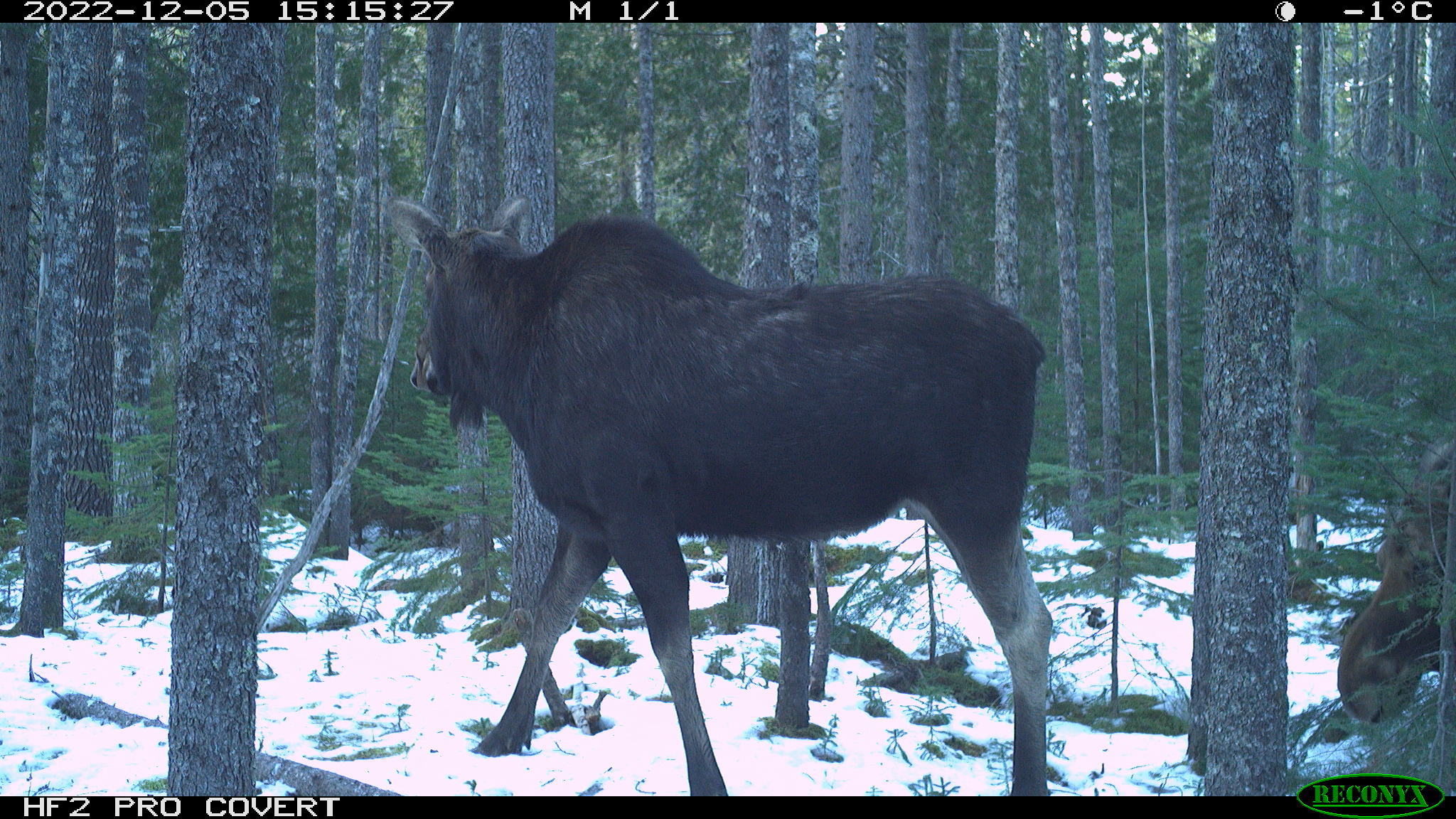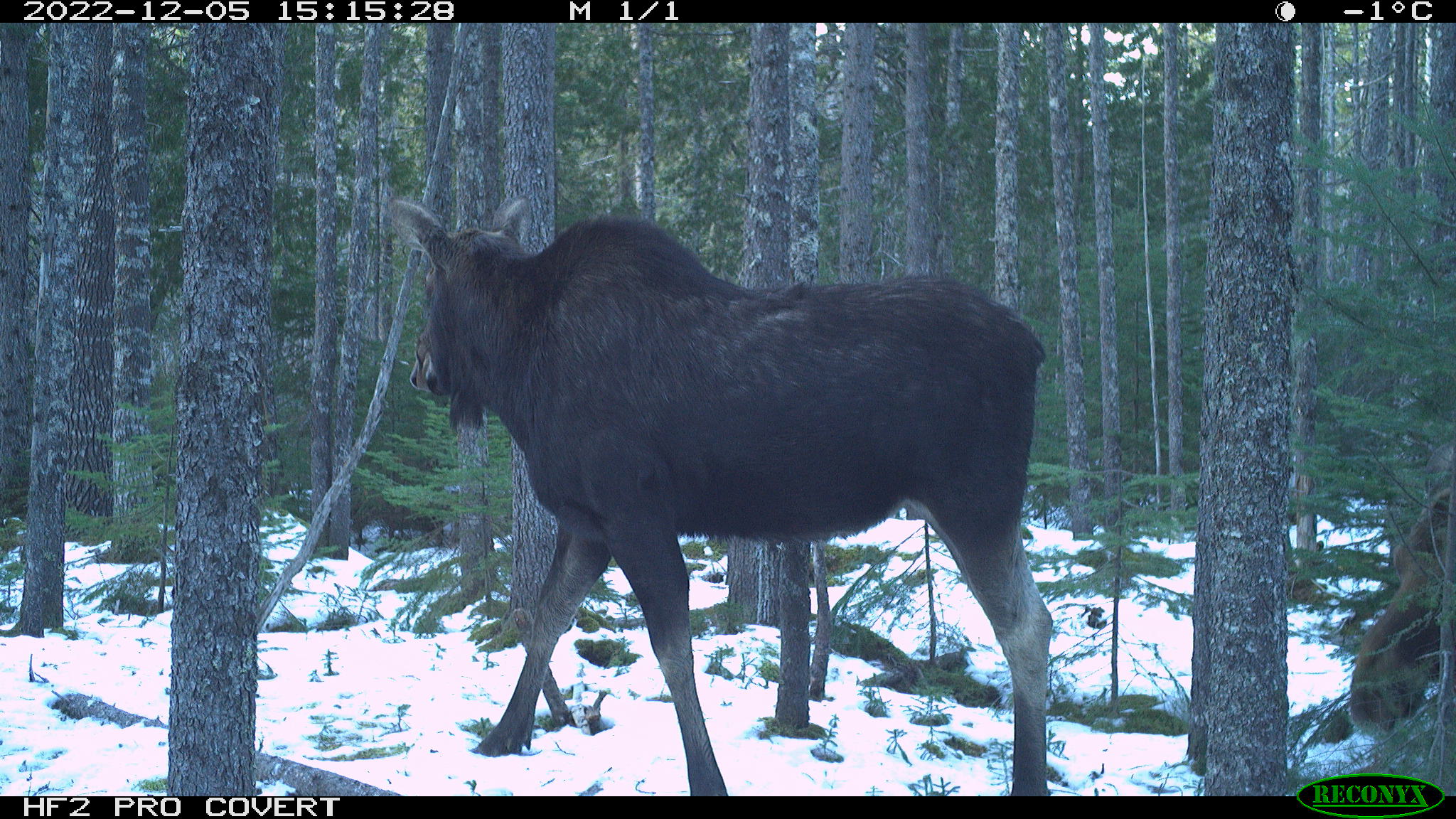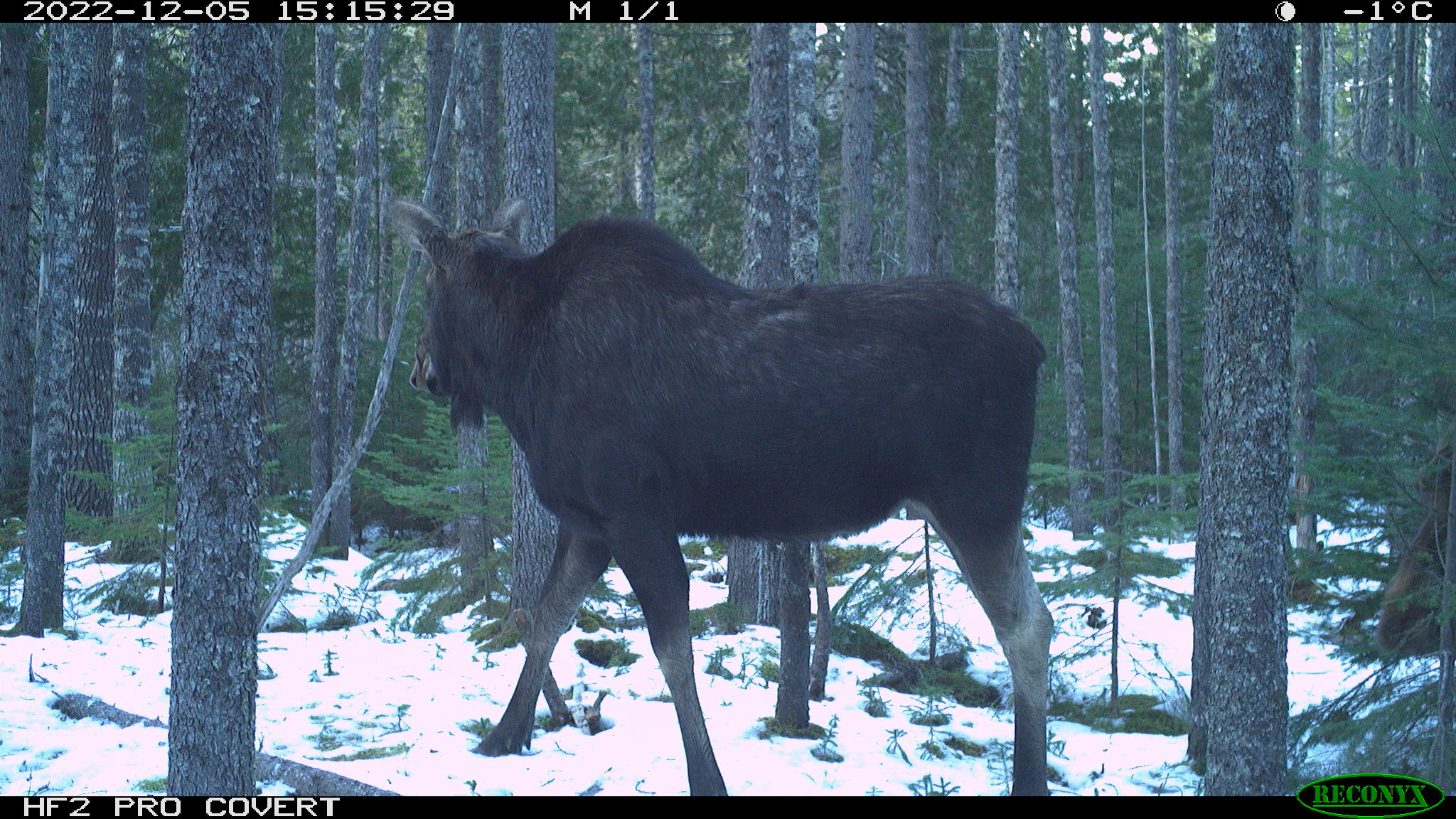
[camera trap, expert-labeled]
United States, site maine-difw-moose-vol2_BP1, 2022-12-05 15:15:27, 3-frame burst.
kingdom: Animalia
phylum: Chordata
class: Mammalia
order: Artiodactyla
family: Cervidae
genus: Alces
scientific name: Alces alces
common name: moose